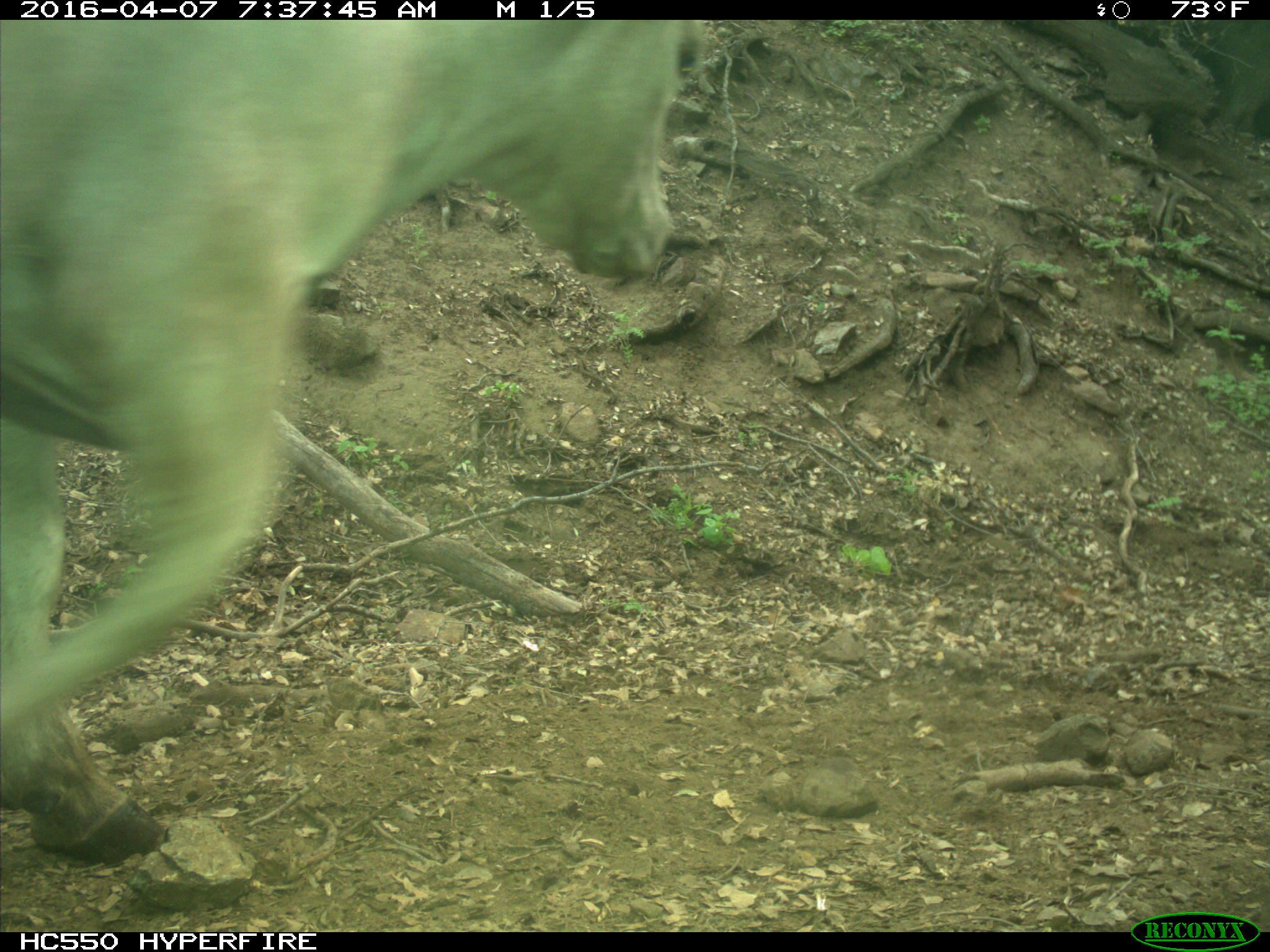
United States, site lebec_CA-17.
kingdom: Animalia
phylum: Chordata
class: Mammalia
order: Artiodactyla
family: Bovidae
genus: Bos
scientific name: Bos taurus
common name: domestic cow